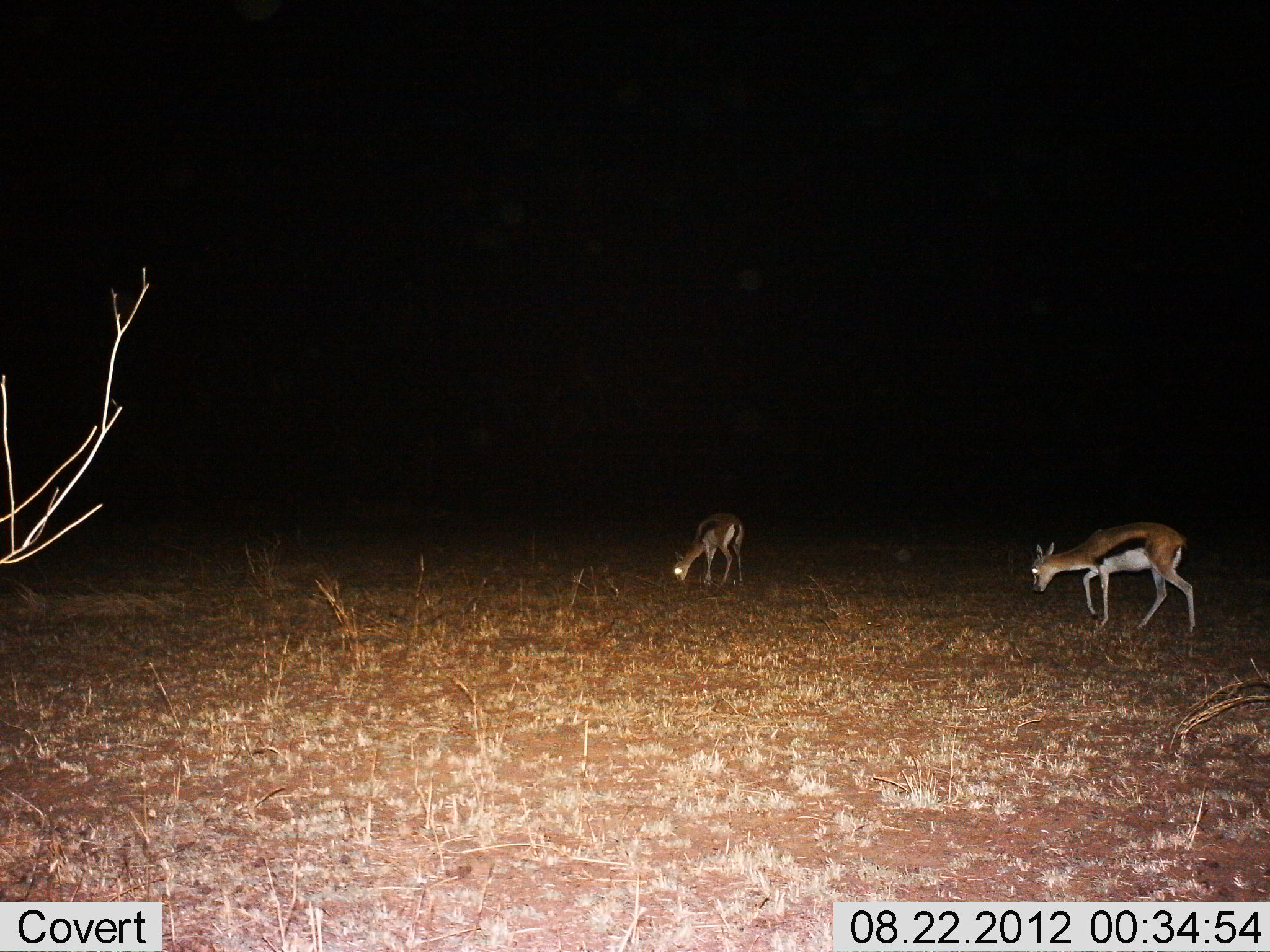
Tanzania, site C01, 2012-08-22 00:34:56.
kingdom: Animalia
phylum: Chordata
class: Mammalia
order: Artiodactyla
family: Bovidae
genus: Eudorcas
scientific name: Eudorcas thomsonii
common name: thomson's gazelle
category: gazellethomsons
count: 2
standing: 0%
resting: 0%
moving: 10%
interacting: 0%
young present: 0%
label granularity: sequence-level